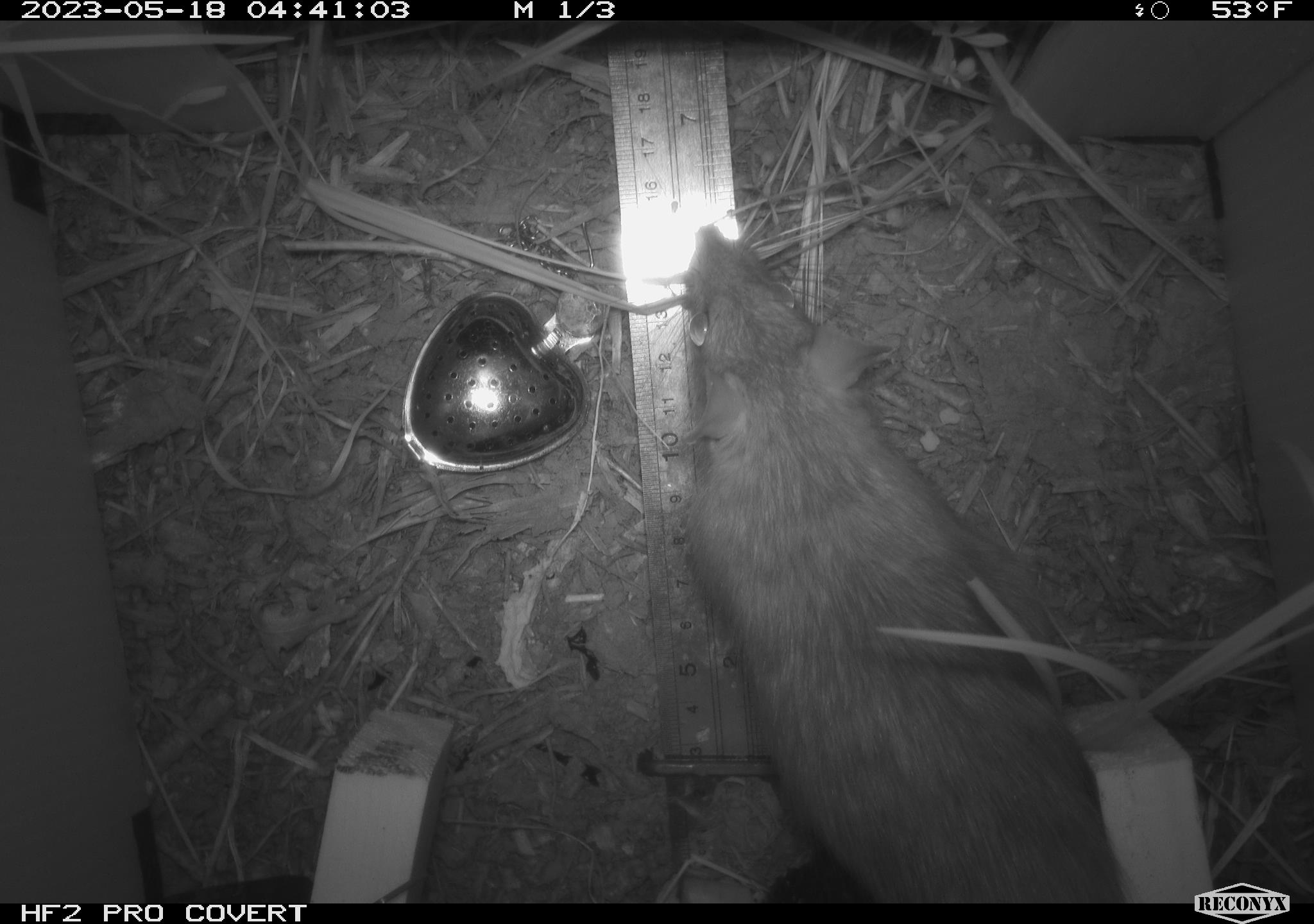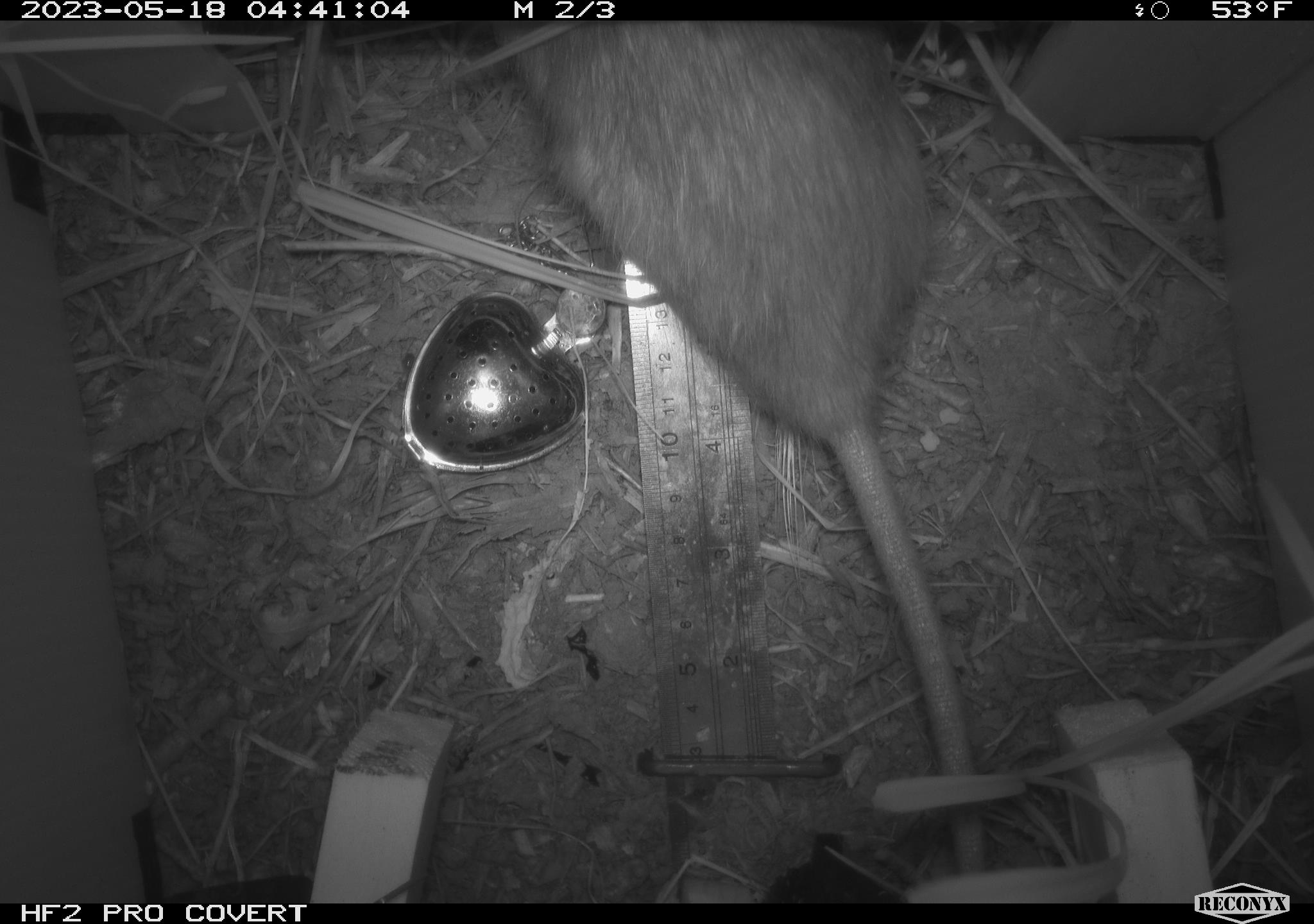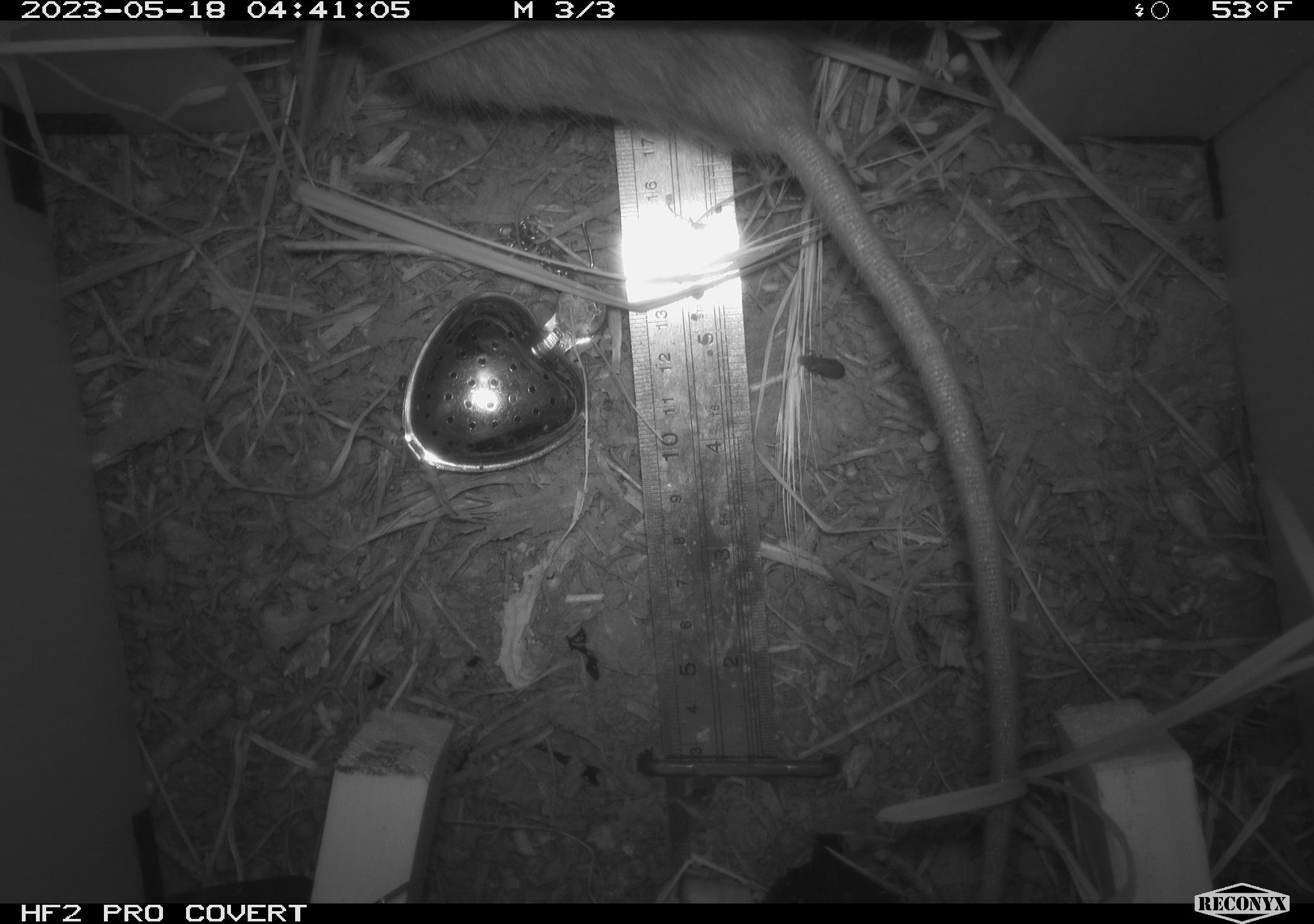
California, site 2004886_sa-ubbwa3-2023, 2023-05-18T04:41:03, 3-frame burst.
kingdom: Animalia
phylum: Chordata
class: Mammalia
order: Rodentia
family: Muridae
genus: Rattus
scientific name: Rattus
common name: rat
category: rattus species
Rattus species (rat) (Rattus).